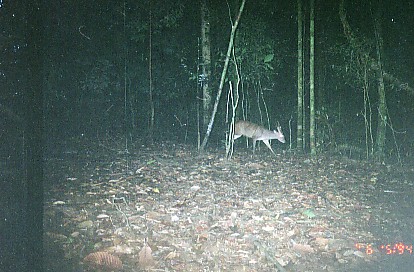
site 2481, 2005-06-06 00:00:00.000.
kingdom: Animalia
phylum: Chordata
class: Mammalia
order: Artiodactyla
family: Cervidae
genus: Muntiacus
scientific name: Muntiacus muntjak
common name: southern red muntjac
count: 1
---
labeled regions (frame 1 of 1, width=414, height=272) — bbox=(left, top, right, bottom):
muntiacus muntjak: bbox=(231, 119, 286, 156)